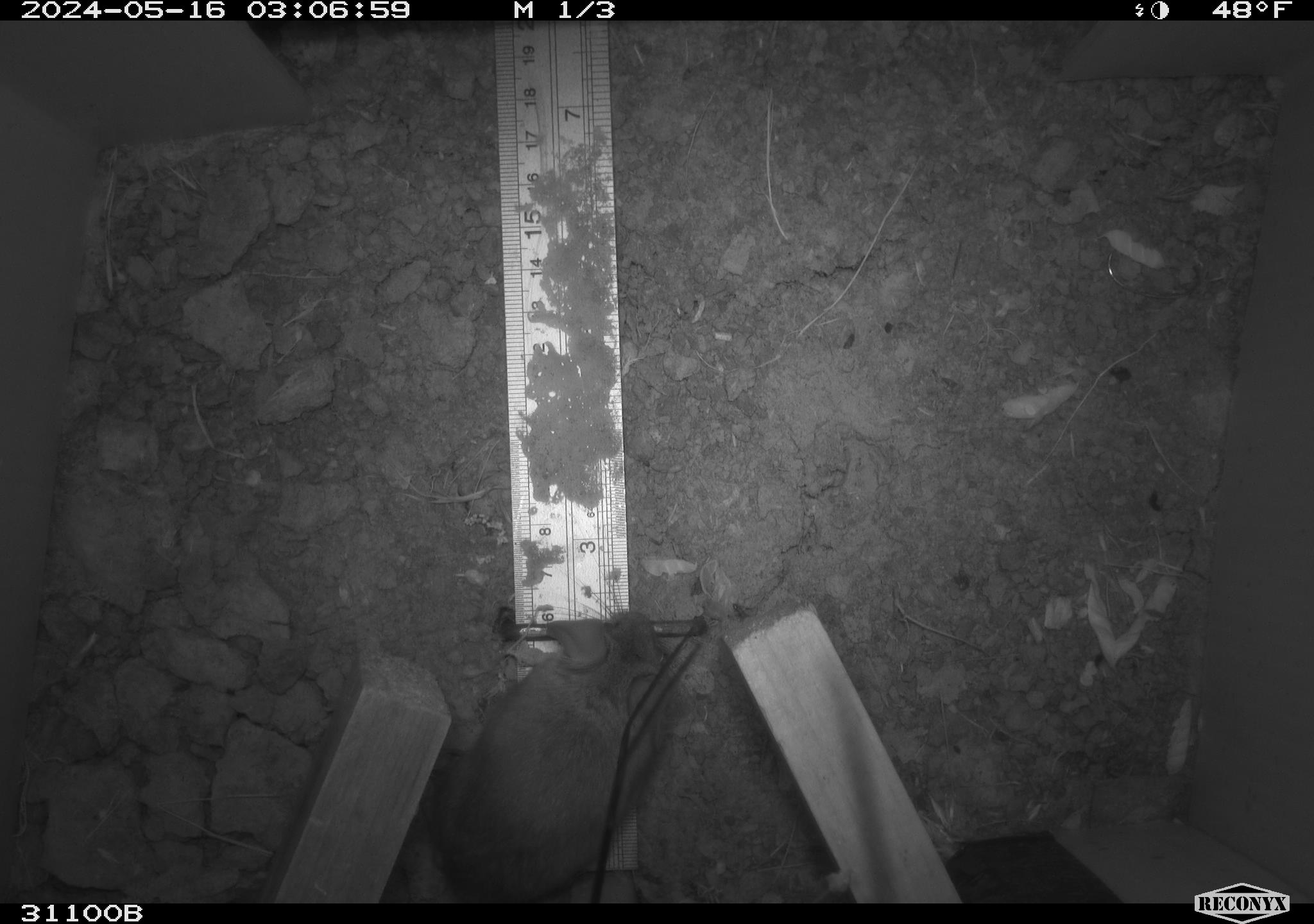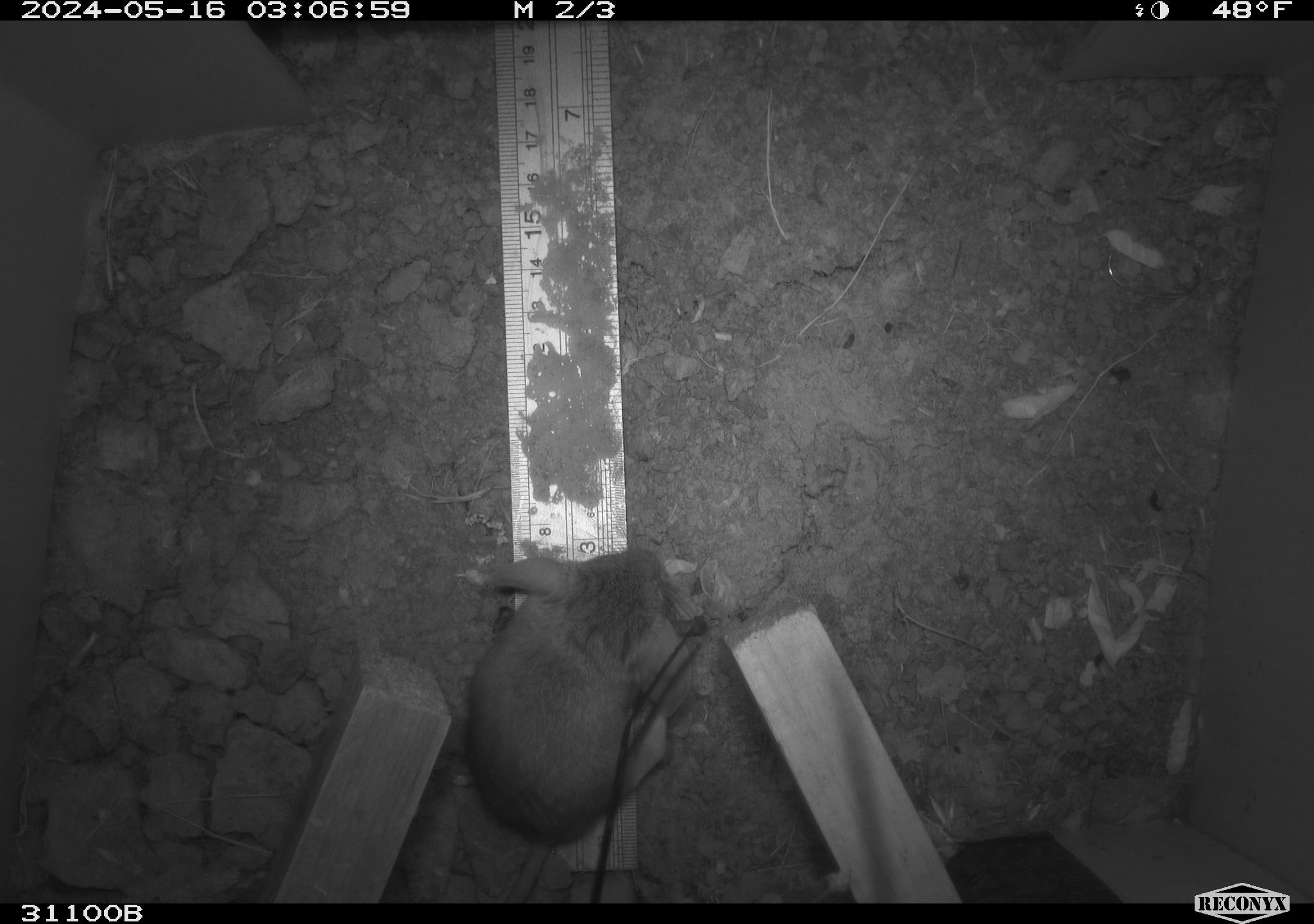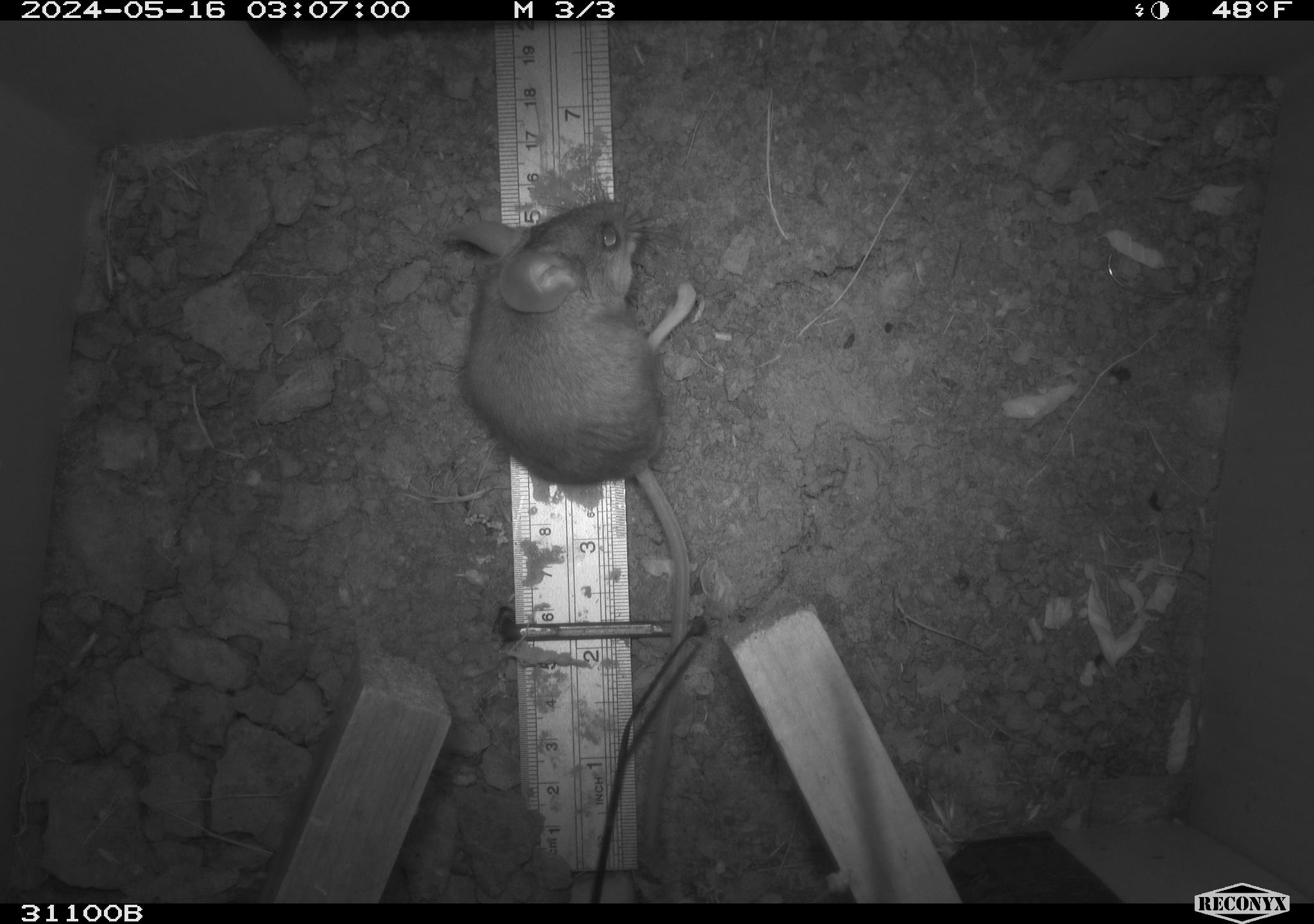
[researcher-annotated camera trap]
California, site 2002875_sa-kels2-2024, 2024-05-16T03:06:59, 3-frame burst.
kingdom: Animalia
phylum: Chordata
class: Mammalia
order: Rodentia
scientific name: Rodentia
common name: rodent